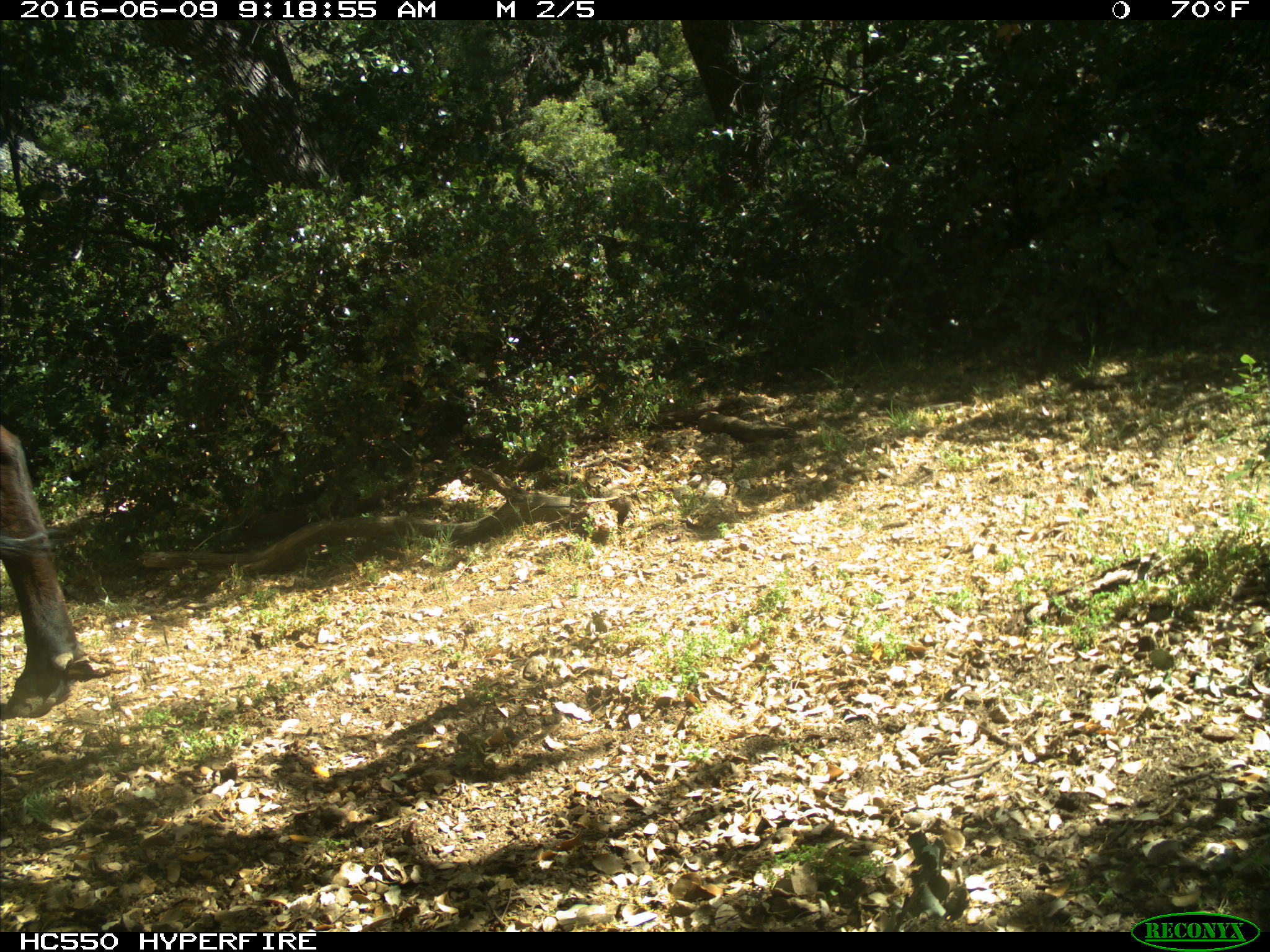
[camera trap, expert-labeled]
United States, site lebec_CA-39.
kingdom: Animalia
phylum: Chordata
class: Mammalia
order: Artiodactyla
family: Bovidae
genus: Bos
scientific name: Bos taurus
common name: domestic cow